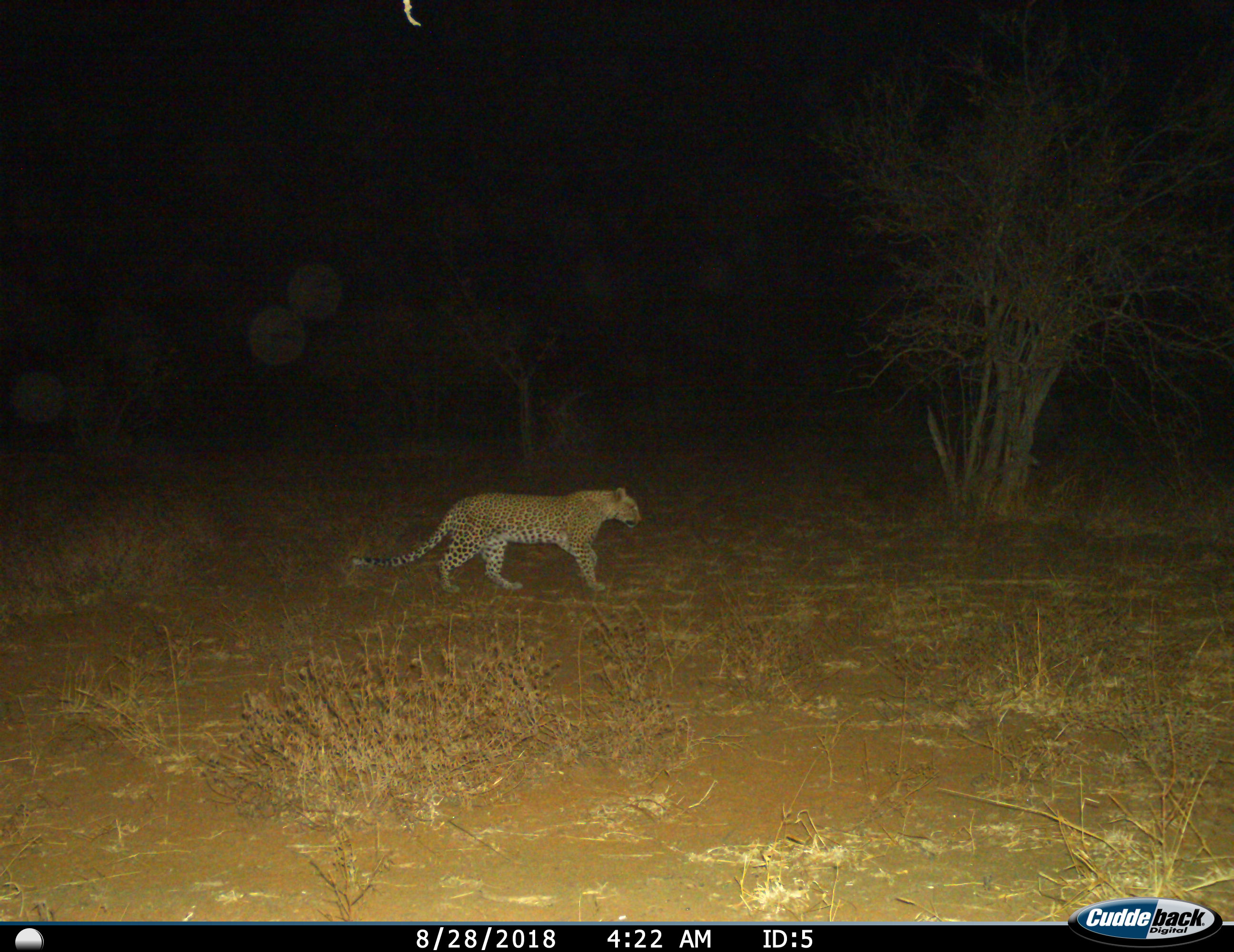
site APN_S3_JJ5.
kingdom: Animalia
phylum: Chordata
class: Mammalia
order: Carnivora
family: Felidae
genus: Panthera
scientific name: Panthera pardus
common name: leopard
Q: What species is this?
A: Leopard (Panthera pardus).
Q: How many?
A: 1.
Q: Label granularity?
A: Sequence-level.